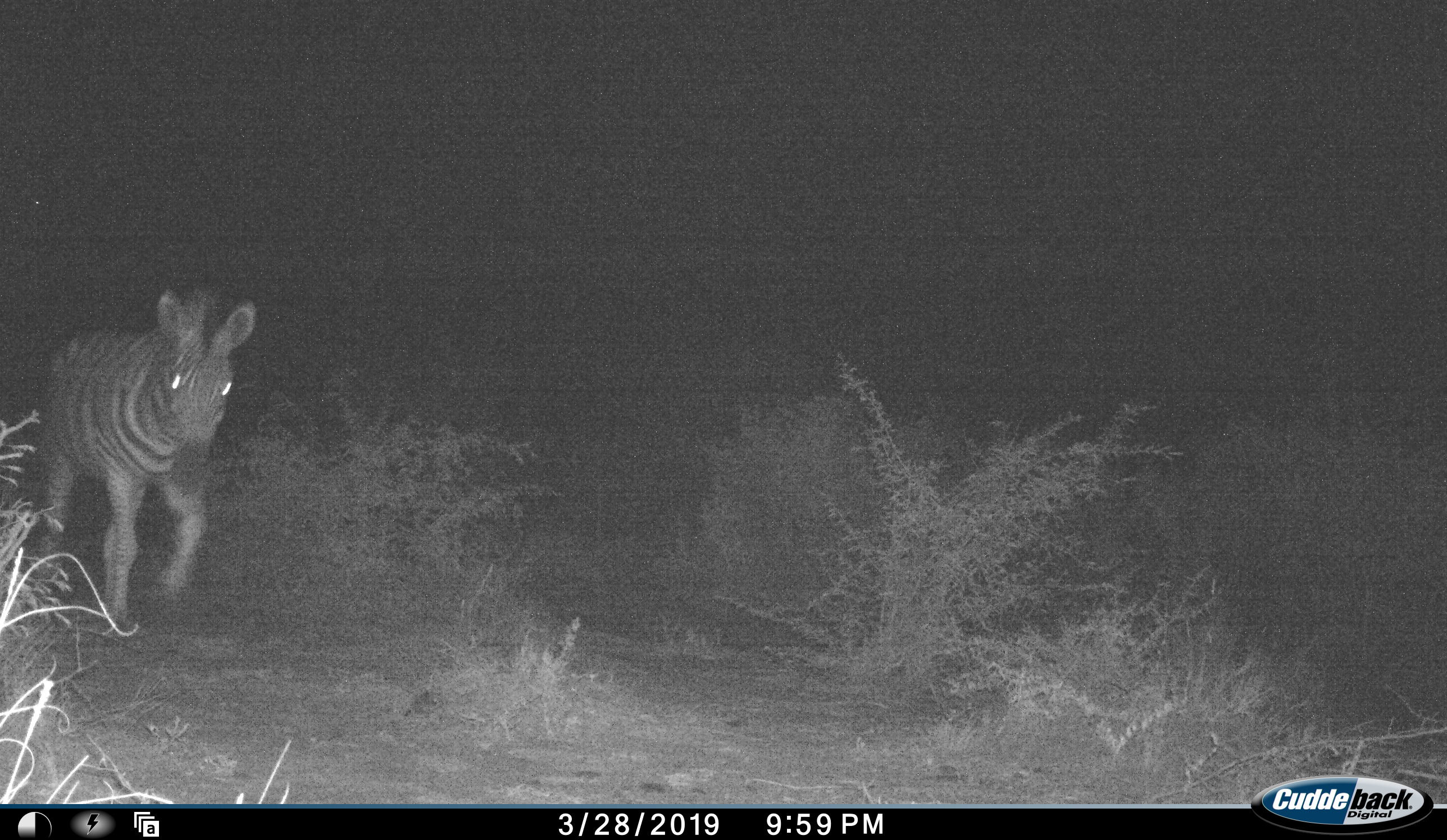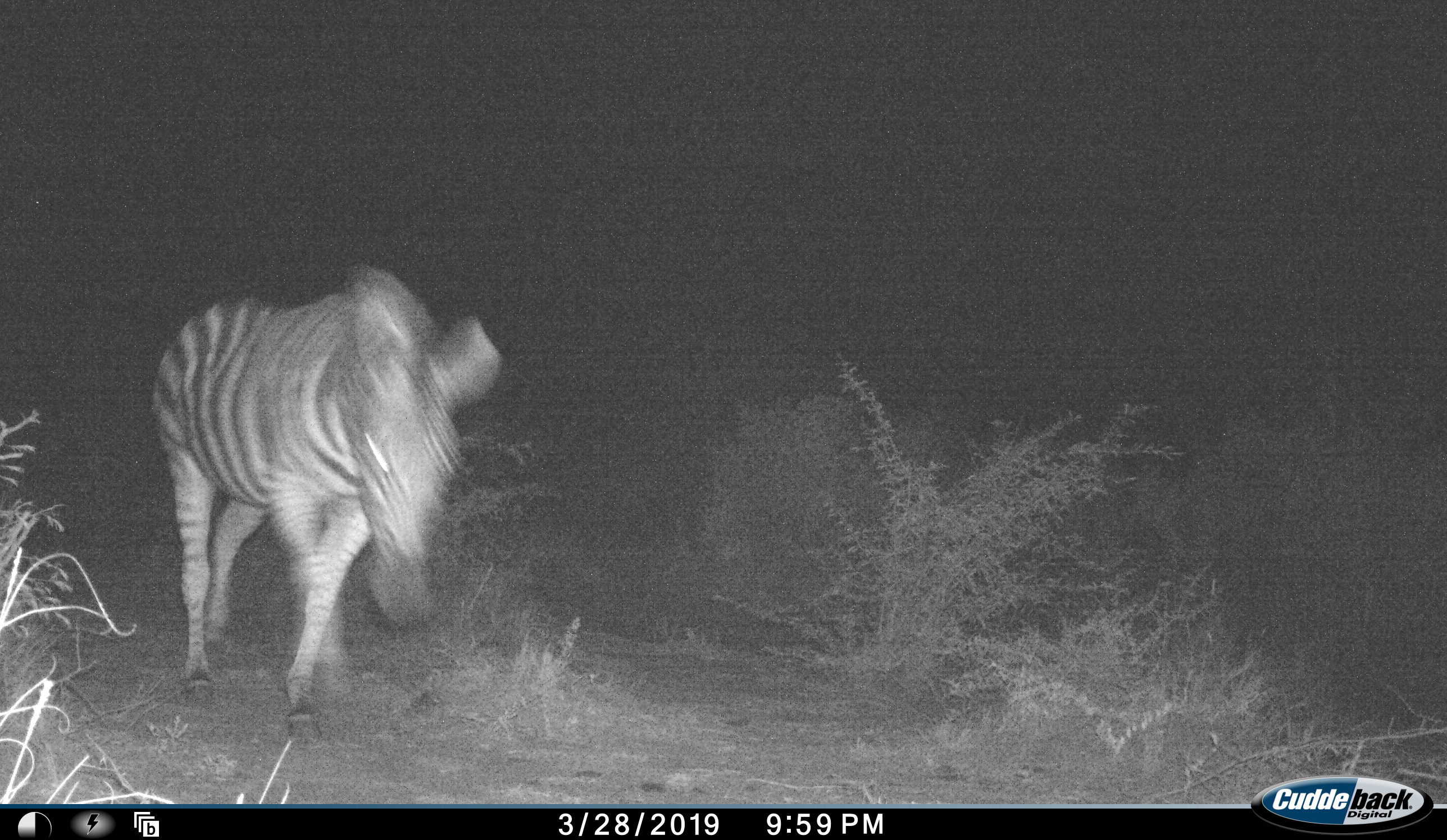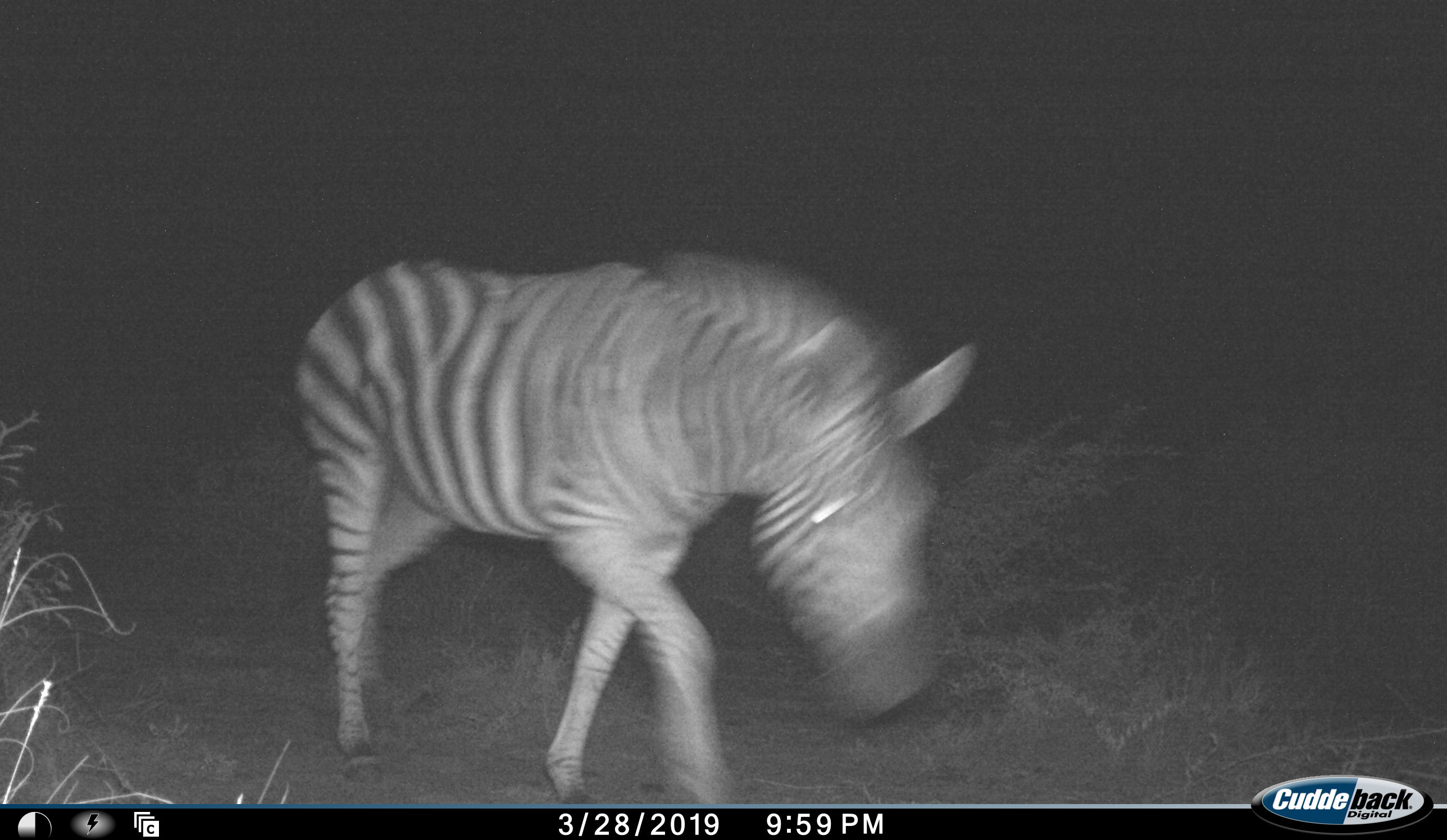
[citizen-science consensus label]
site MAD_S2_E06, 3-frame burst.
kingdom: Animalia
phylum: Chordata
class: Mammalia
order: Perissodactyla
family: Equidae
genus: Equus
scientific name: Equus quagga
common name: plains zebra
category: zebraplains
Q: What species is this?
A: Zebraplains (plains zebra) (Equus quagga).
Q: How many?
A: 1.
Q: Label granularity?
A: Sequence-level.